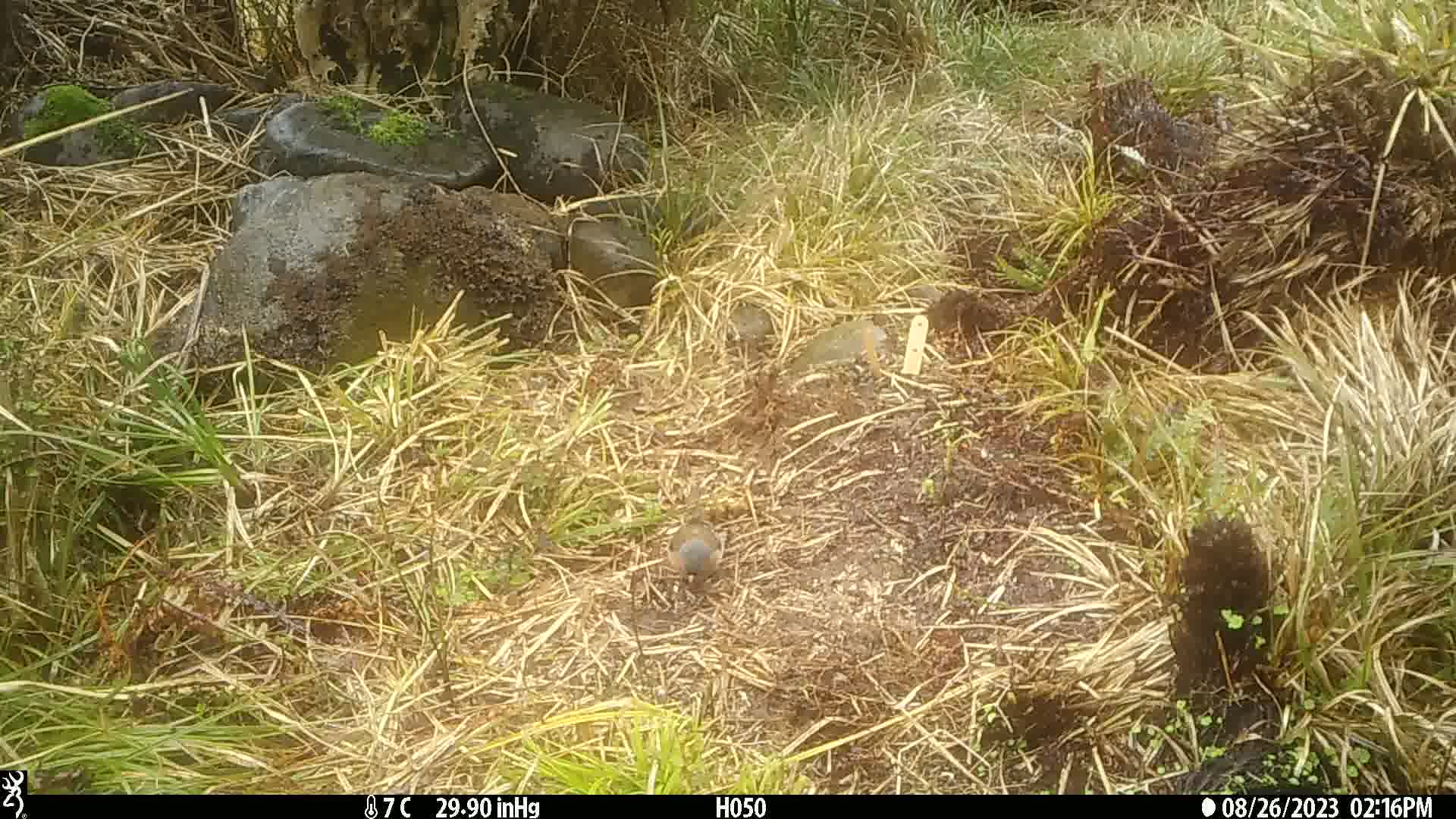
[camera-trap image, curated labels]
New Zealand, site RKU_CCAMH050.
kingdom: Animalia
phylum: Chordata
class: Aves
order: Passeriformes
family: Fringillidae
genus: Fringilla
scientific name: Fringilla coelebs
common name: common chaffinch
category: chaffinch